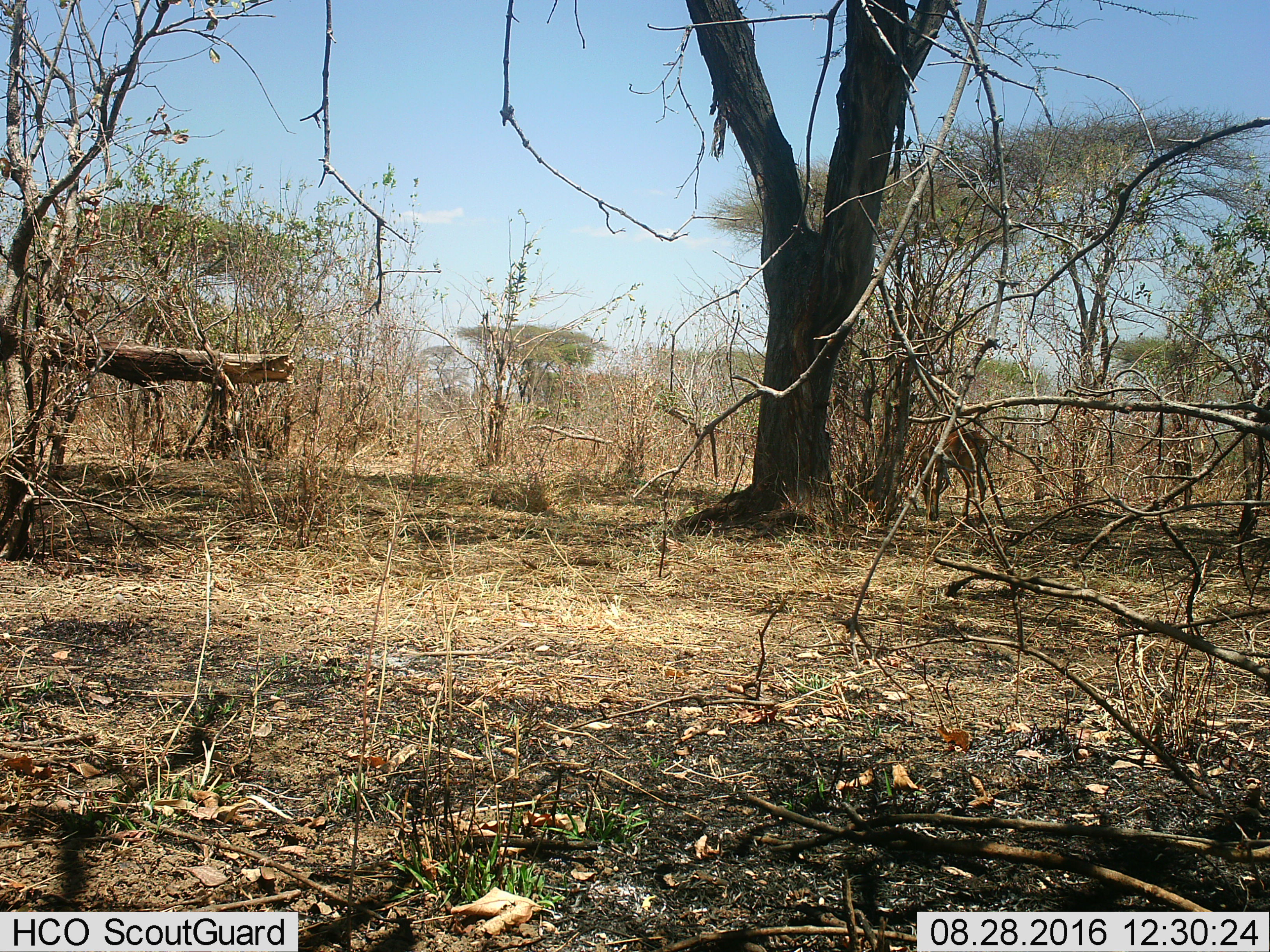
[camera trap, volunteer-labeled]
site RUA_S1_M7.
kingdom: Animalia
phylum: Chordata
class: Mammalia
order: Artiodactyla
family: Bovidae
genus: Aepyceros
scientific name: Aepyceros melampus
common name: impala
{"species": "impala (Aepyceros melampus)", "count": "1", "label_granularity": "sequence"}